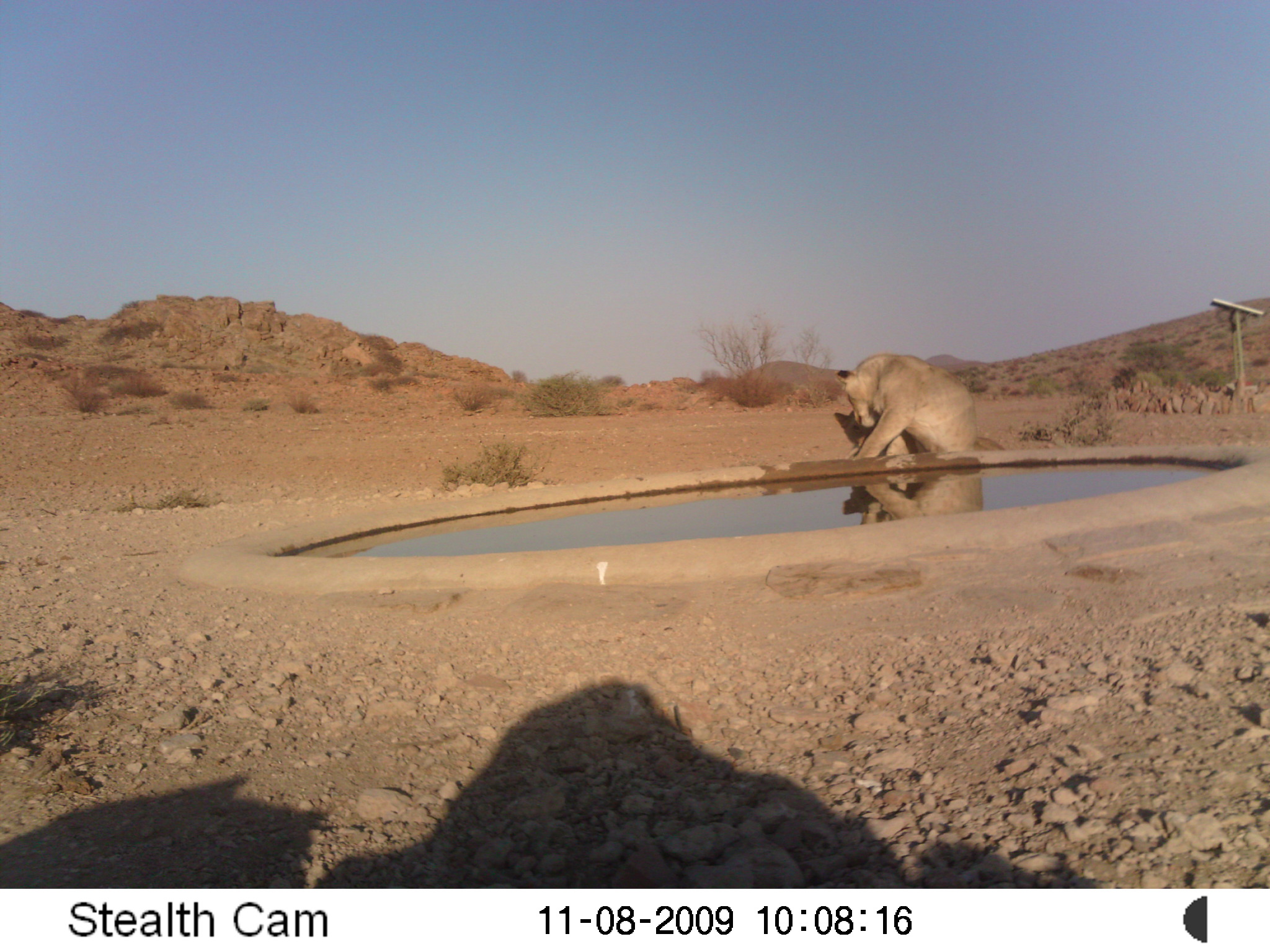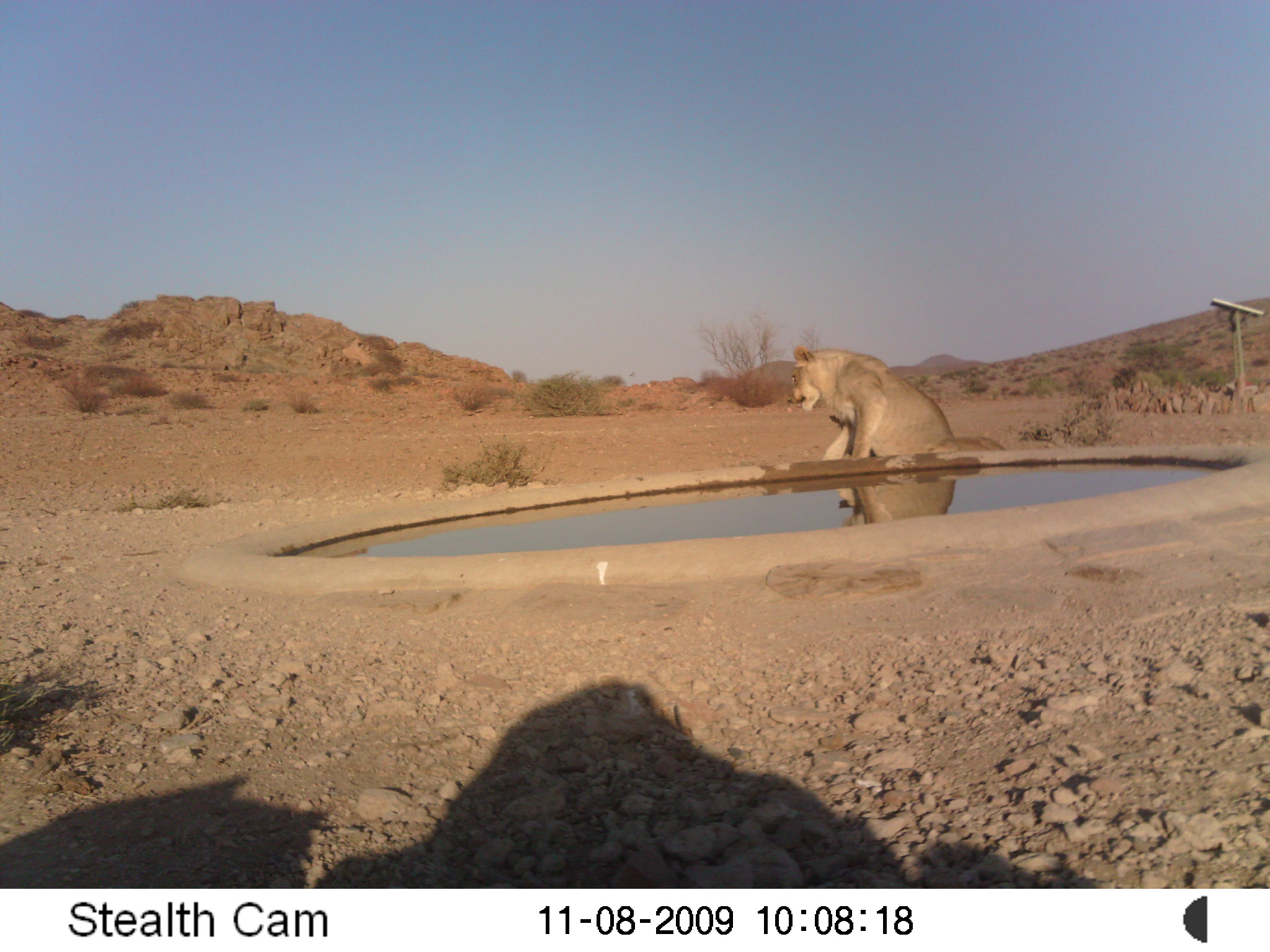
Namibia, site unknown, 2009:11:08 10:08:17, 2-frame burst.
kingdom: Animalia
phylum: Chordata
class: Mammalia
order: Carnivora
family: Felidae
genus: Panthera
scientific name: Panthera leo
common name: lion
Panthera leo (lion).